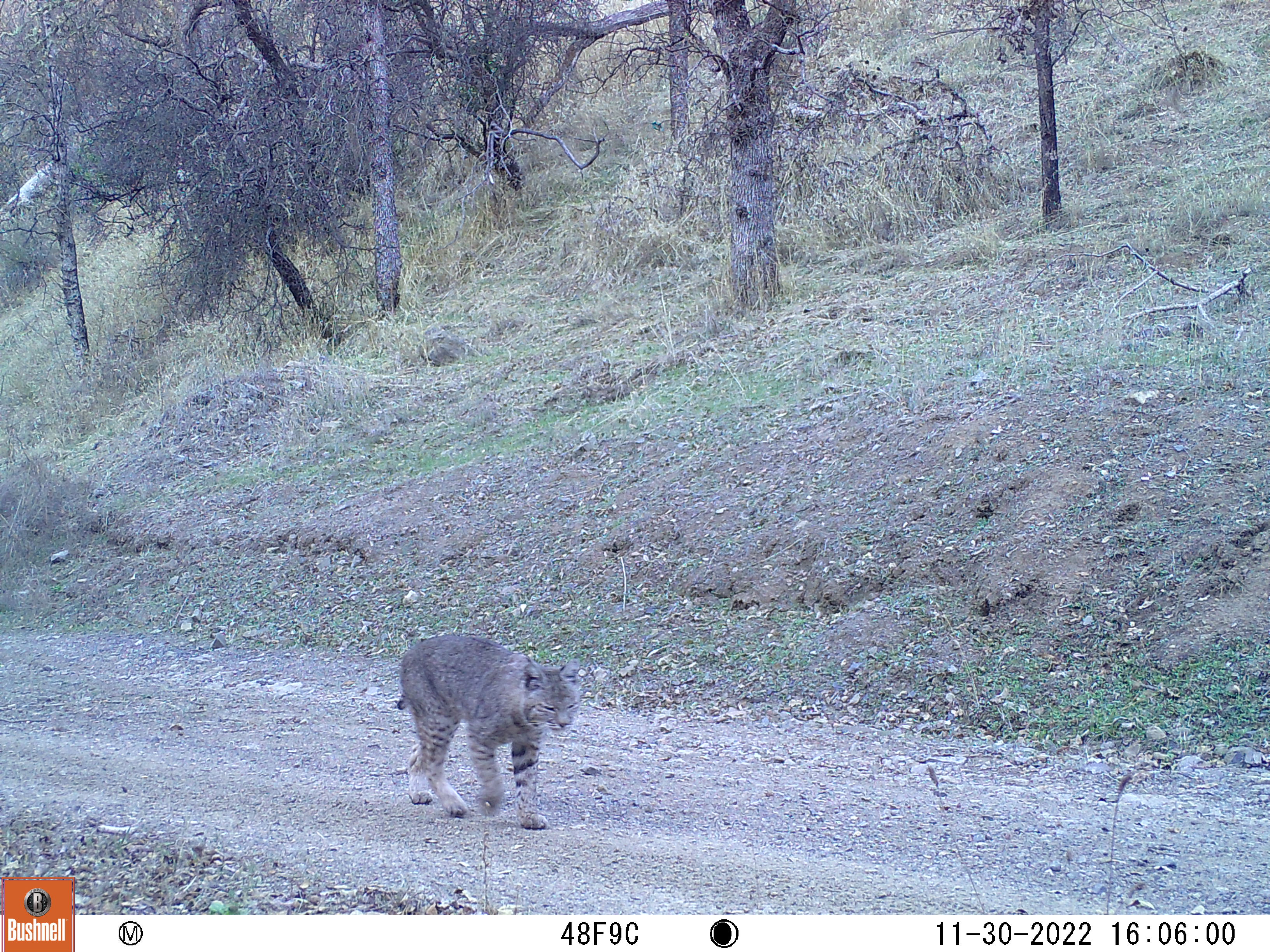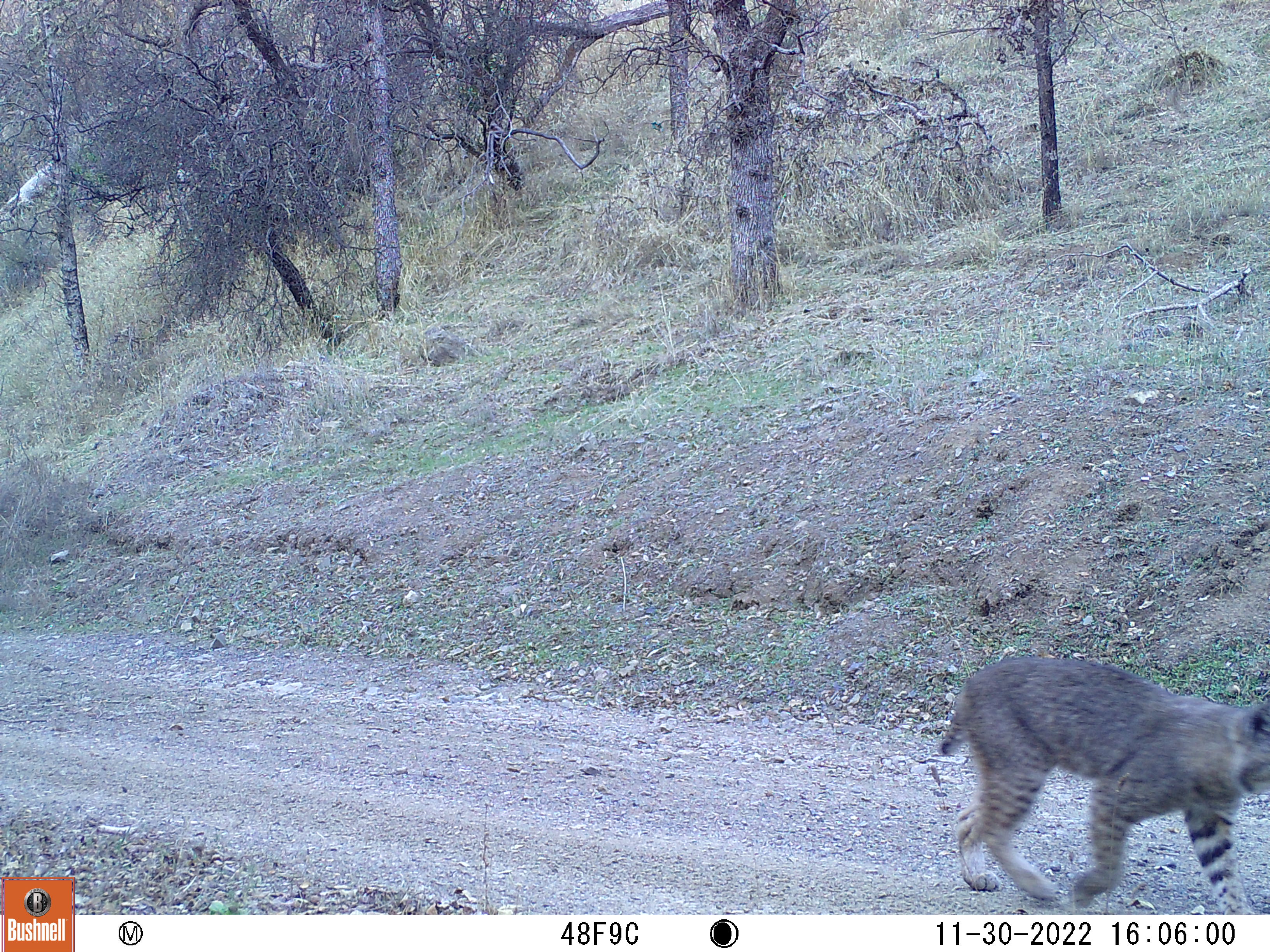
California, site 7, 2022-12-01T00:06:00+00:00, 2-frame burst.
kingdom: Animalia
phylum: Chordata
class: Mammalia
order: Carnivora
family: Felidae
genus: Lynx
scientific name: Lynx rufus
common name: bobcat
Bobcat (Lynx rufus).